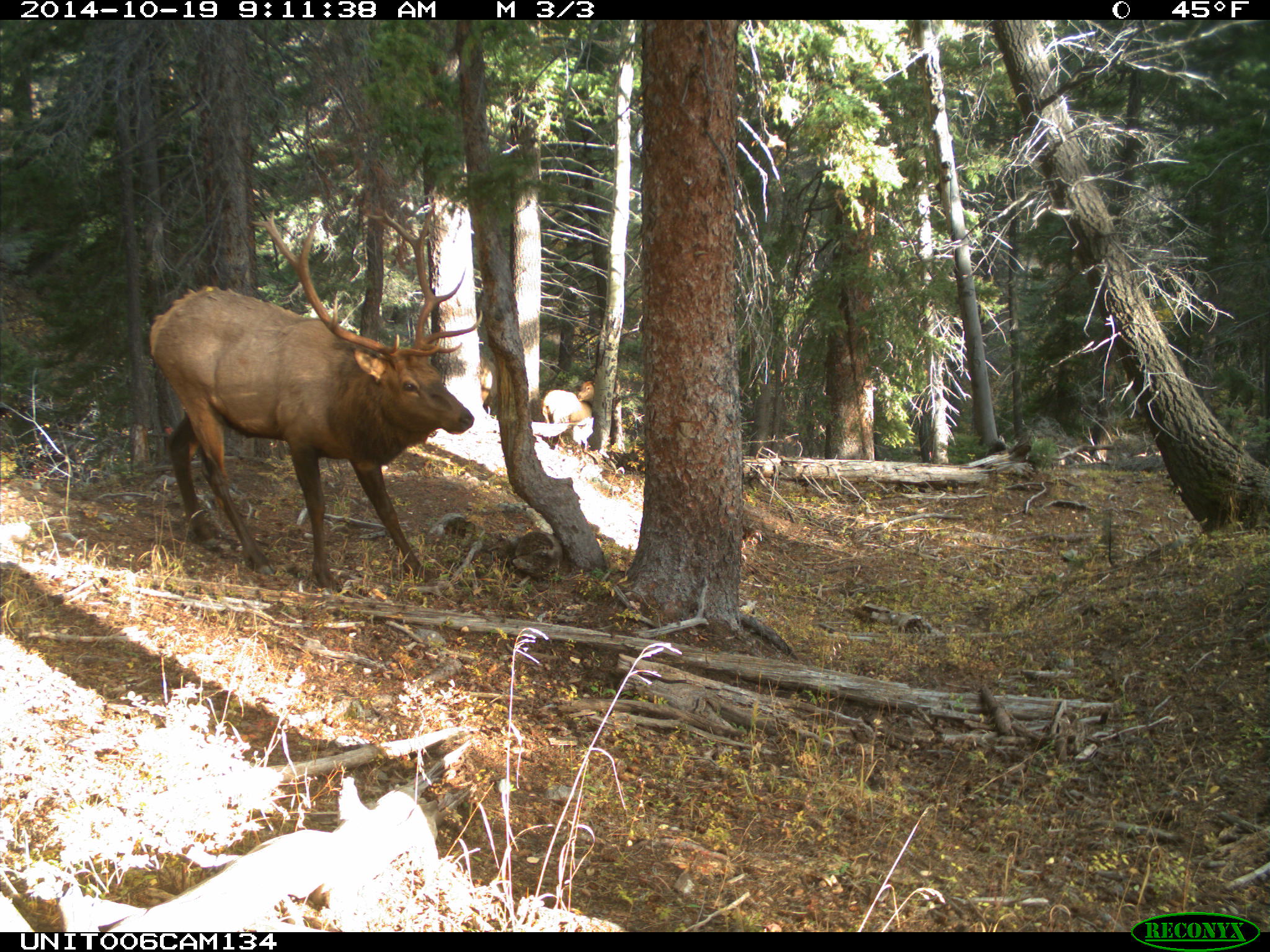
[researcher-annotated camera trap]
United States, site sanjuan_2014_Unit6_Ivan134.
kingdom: Animalia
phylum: Chordata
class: Mammalia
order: Artiodactyla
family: Cervidae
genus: Cervus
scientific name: Cervus elaphus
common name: red deer